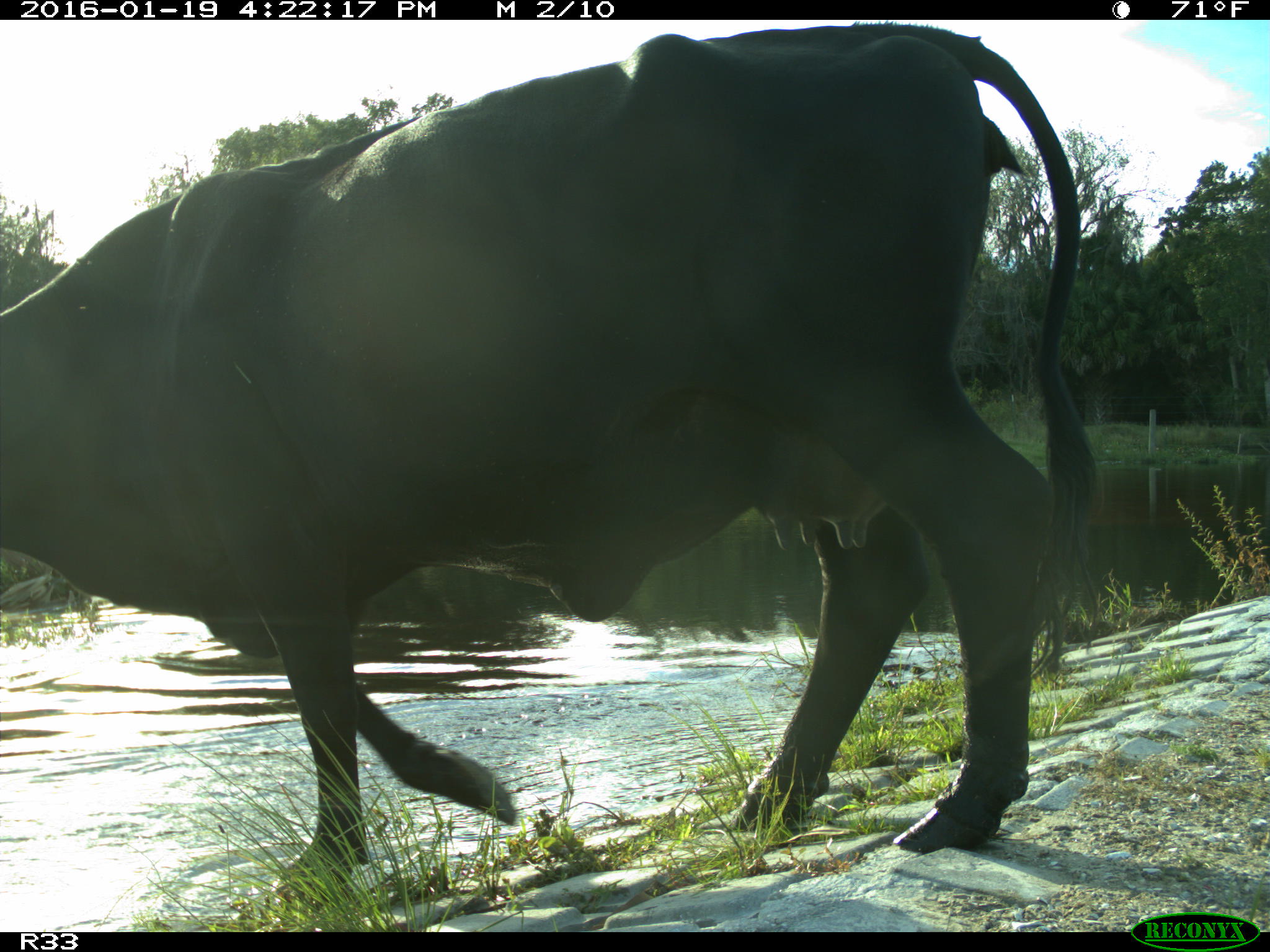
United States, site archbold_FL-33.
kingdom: Animalia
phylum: Chordata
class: Mammalia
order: Artiodactyla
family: Bovidae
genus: Bos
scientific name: Bos taurus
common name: domestic cow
Bos taurus (domestic cow).